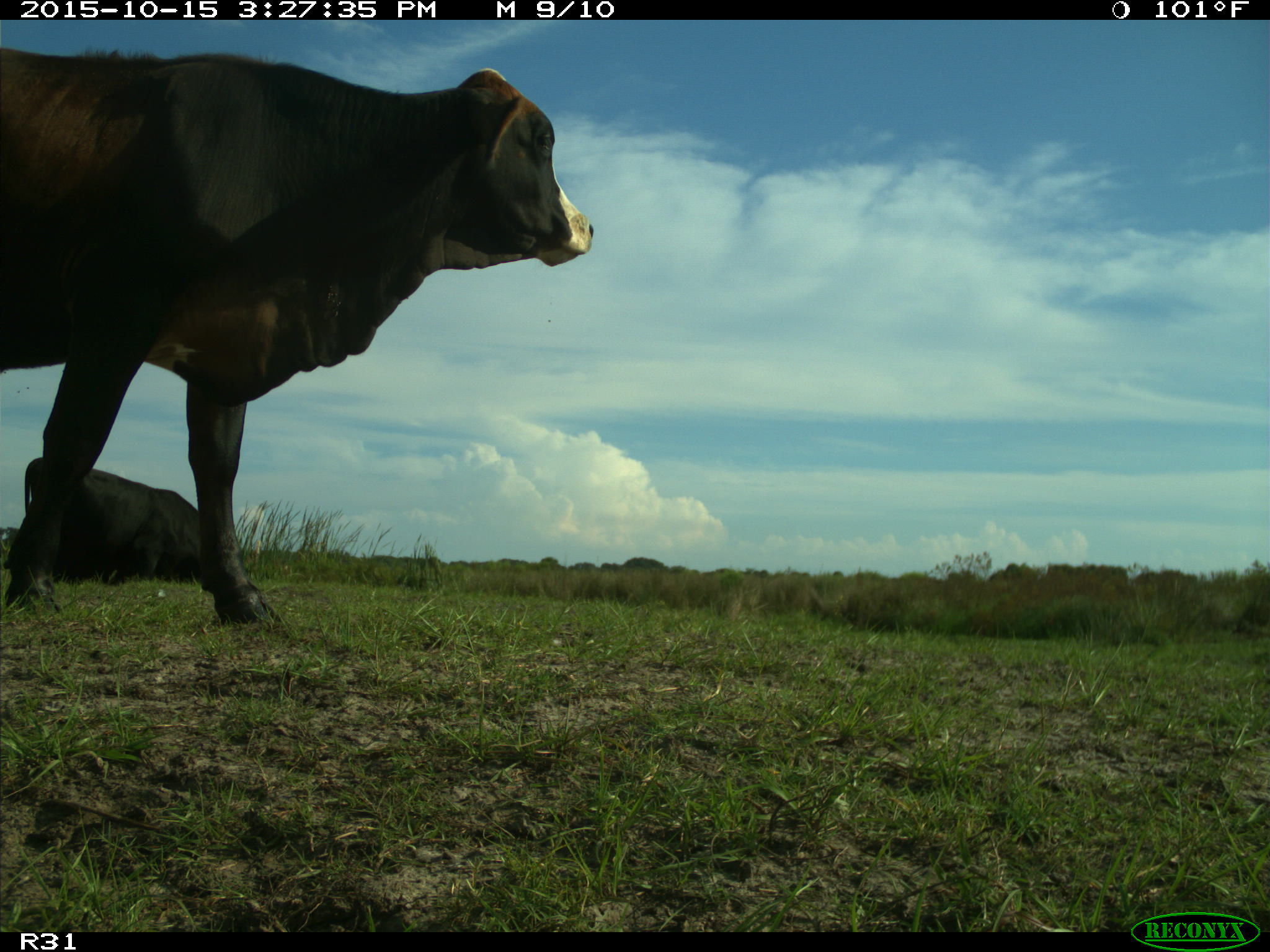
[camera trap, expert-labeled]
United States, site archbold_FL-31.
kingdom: Animalia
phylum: Chordata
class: Mammalia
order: Artiodactyla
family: Bovidae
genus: Bos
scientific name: Bos taurus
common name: domestic cow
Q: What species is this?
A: Bos taurus (domestic cow).